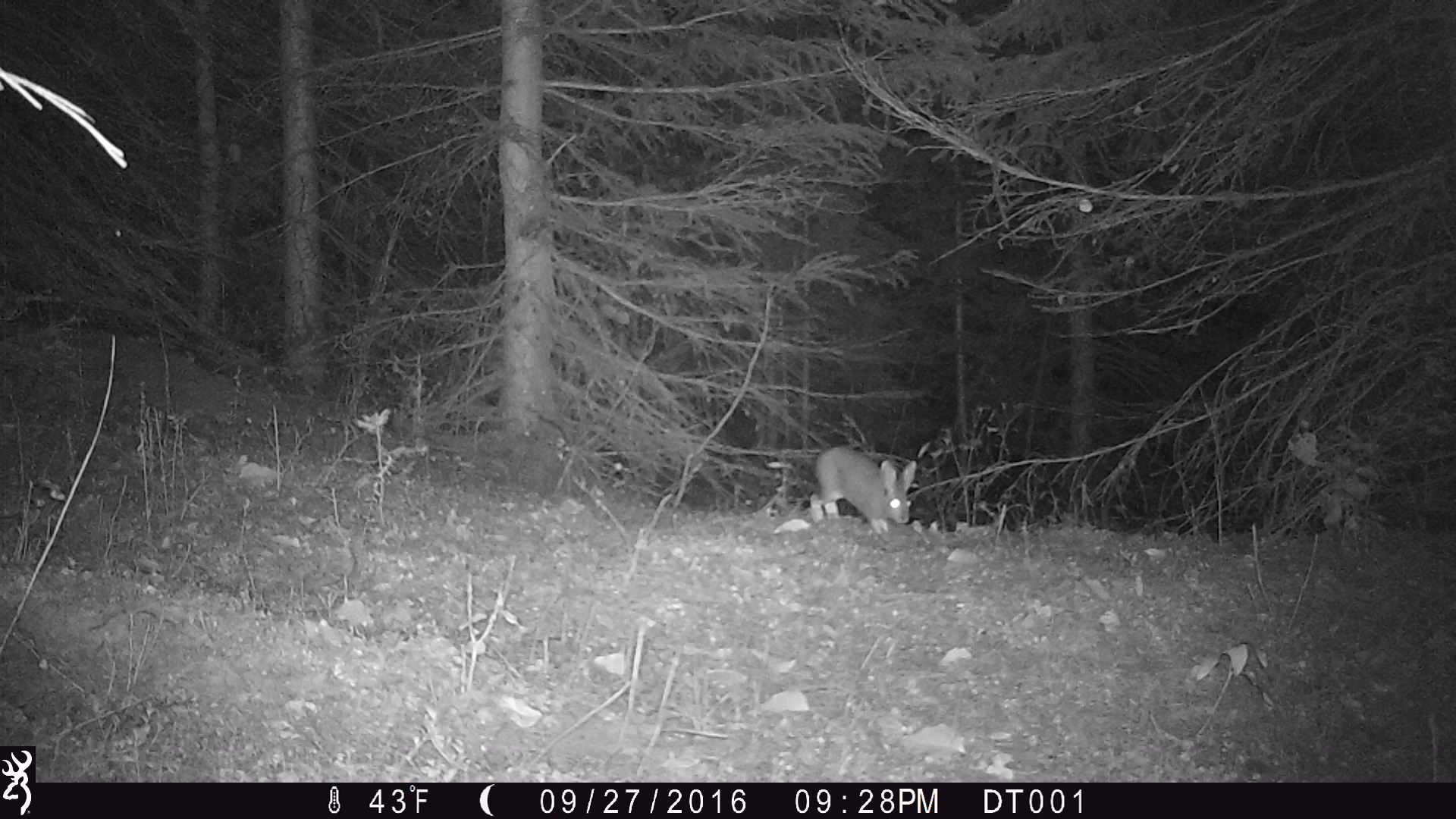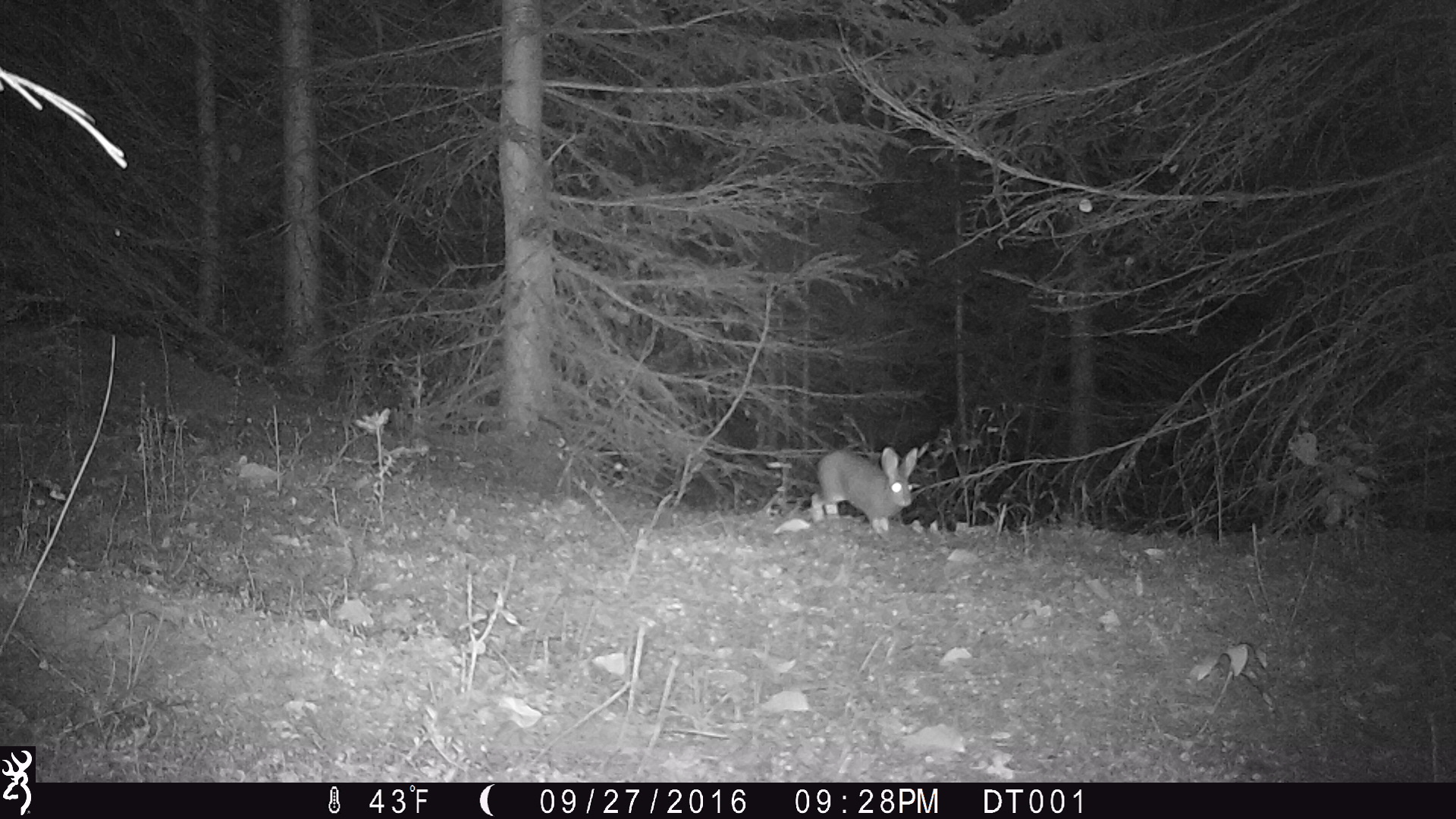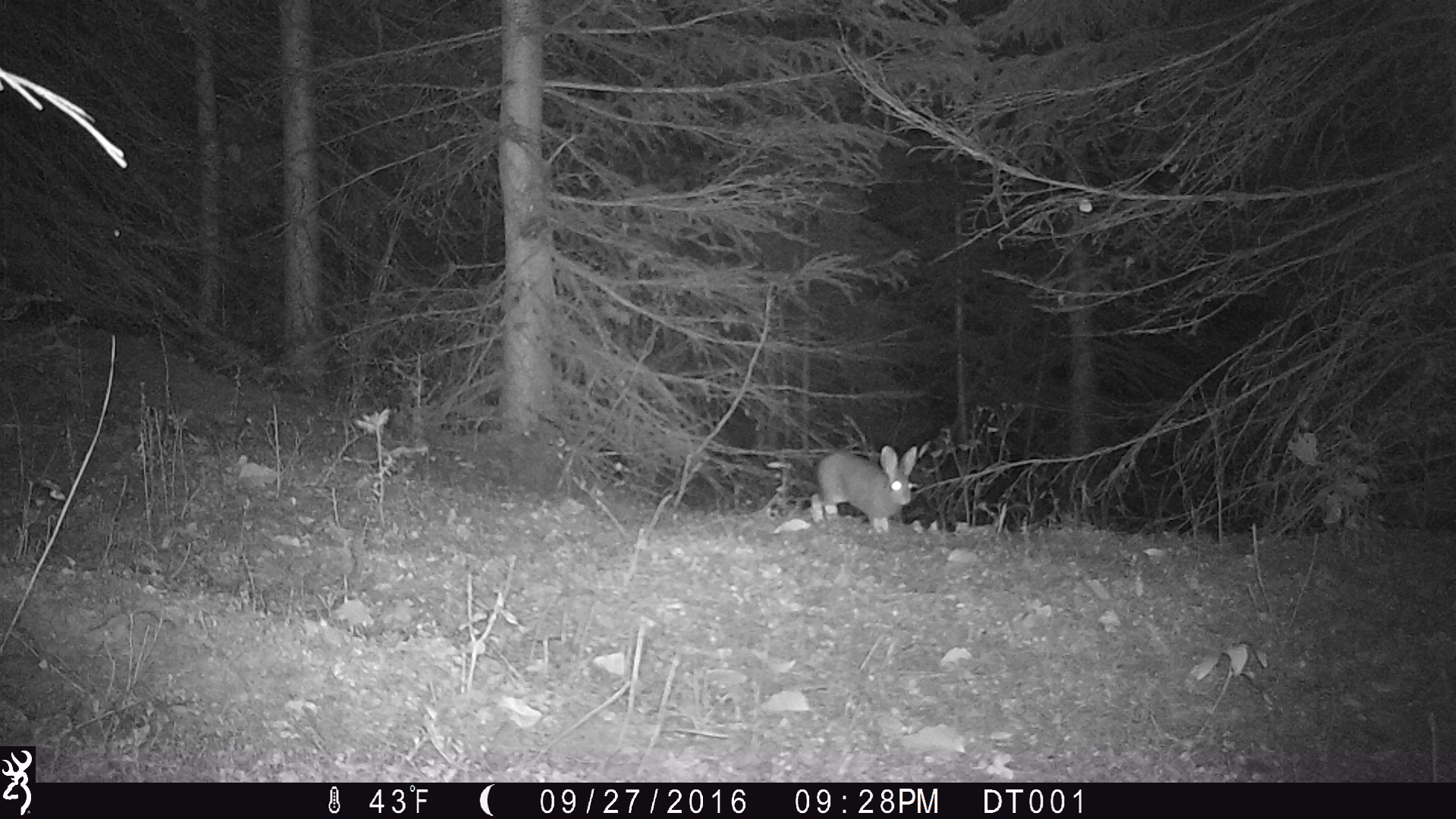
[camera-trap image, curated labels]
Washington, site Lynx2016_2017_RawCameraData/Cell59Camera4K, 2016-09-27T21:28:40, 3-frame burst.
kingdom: Animalia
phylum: Chordata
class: Mammalia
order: Lagomorpha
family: Leporidae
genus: Lepus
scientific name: Lepus americanus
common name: snowshoe hare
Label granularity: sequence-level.